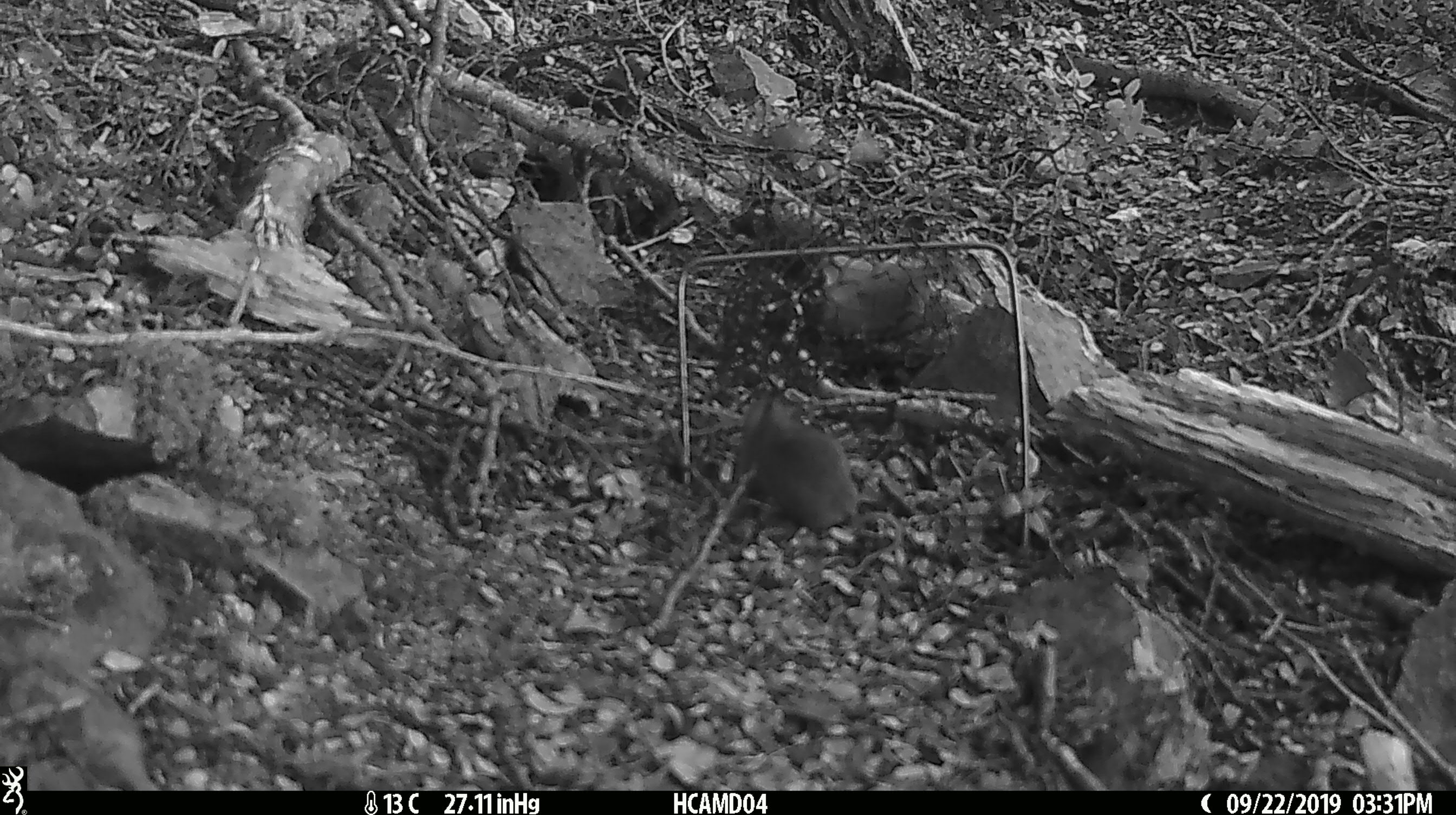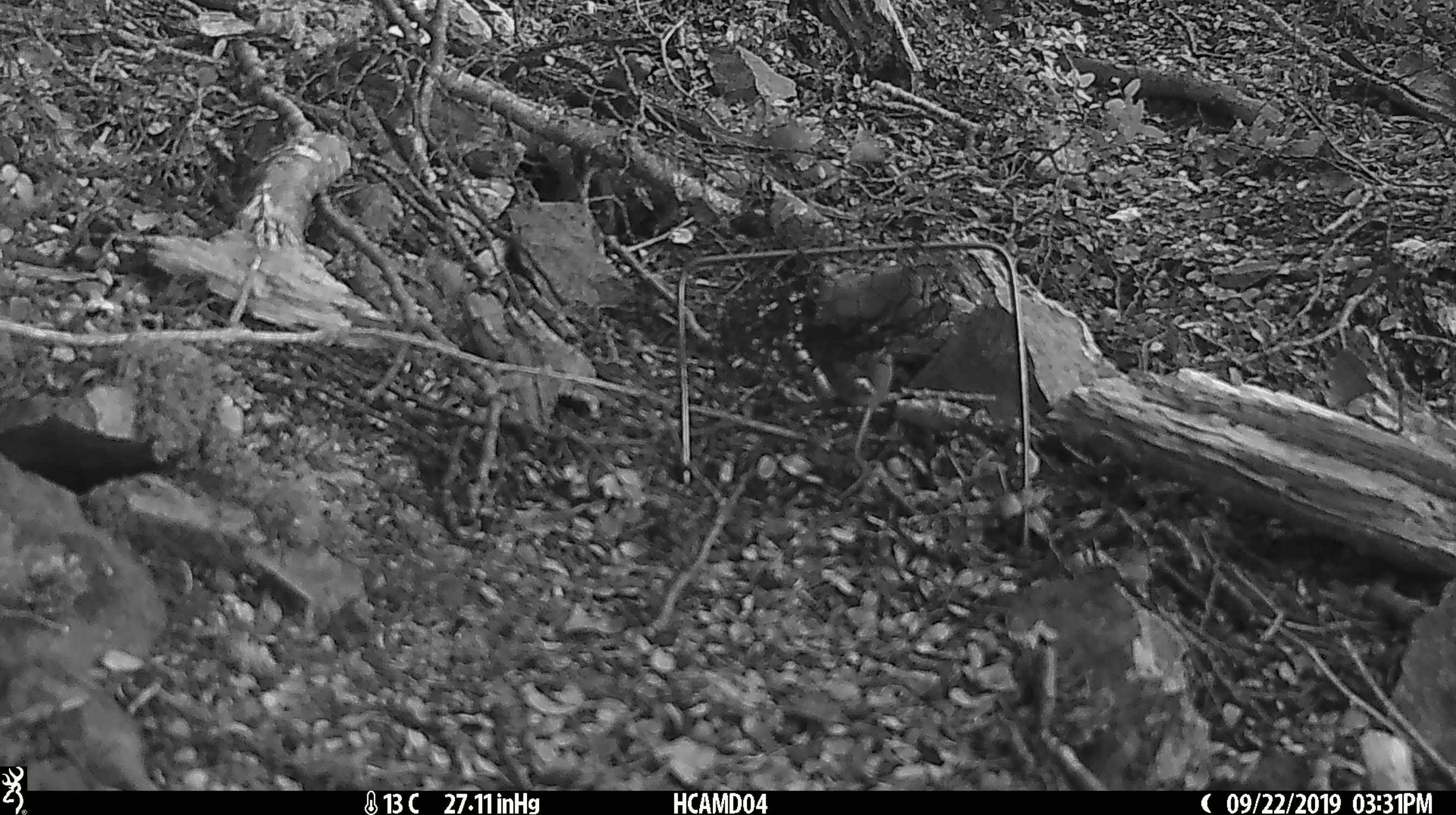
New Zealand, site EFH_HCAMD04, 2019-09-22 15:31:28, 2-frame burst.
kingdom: Animalia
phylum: Chordata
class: Mammalia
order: Rodentia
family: Muridae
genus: Mus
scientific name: Mus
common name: mouse